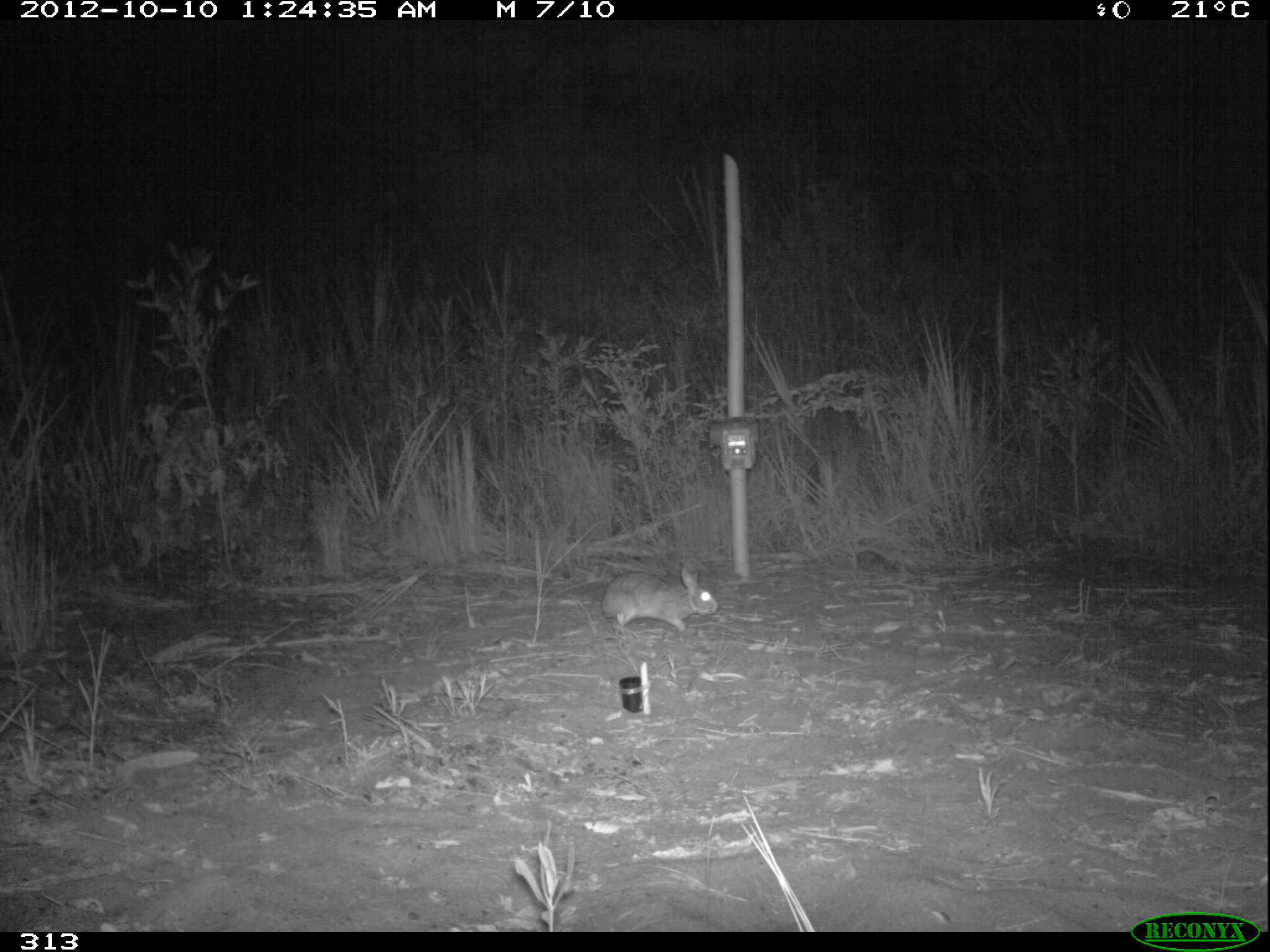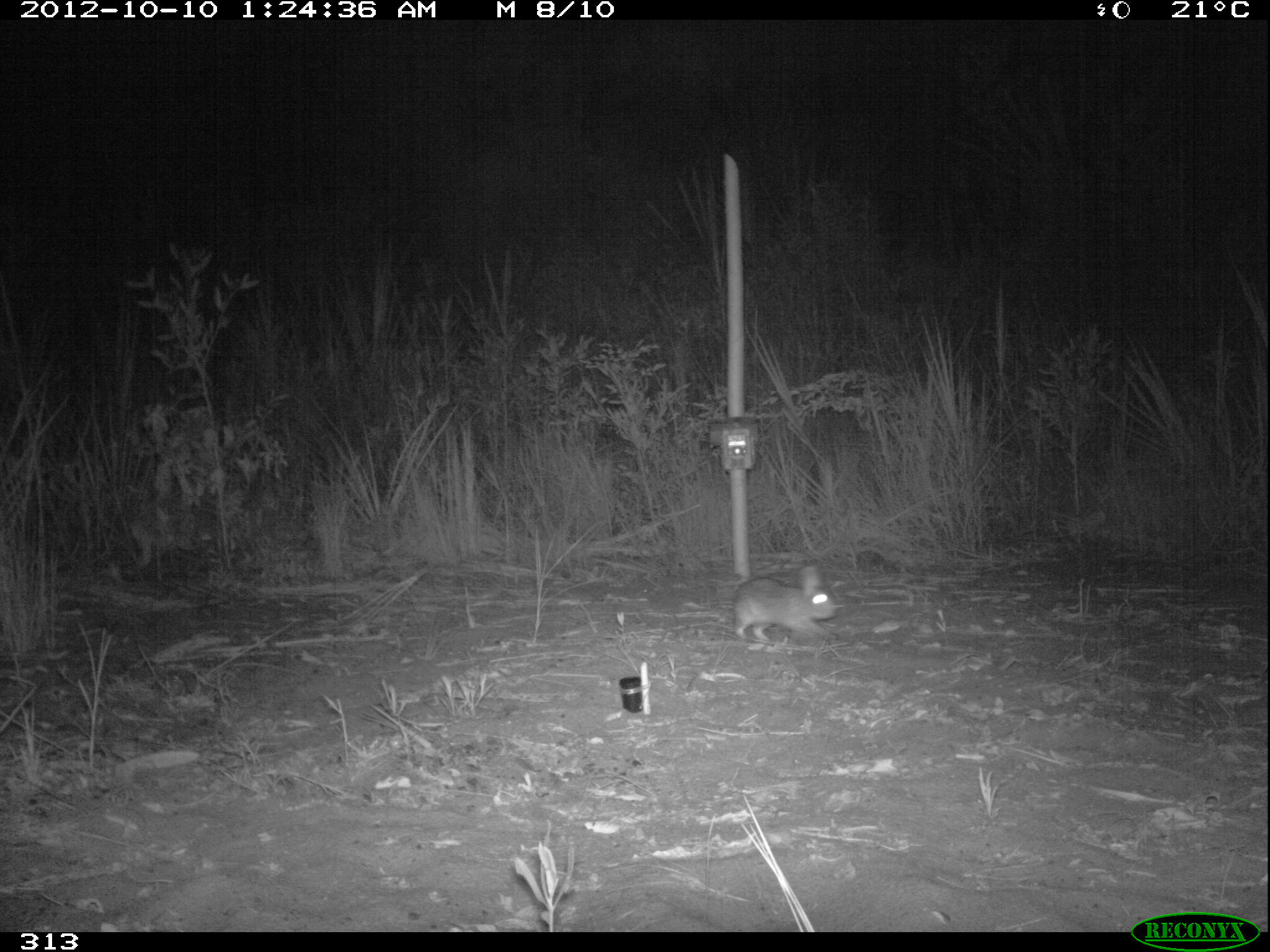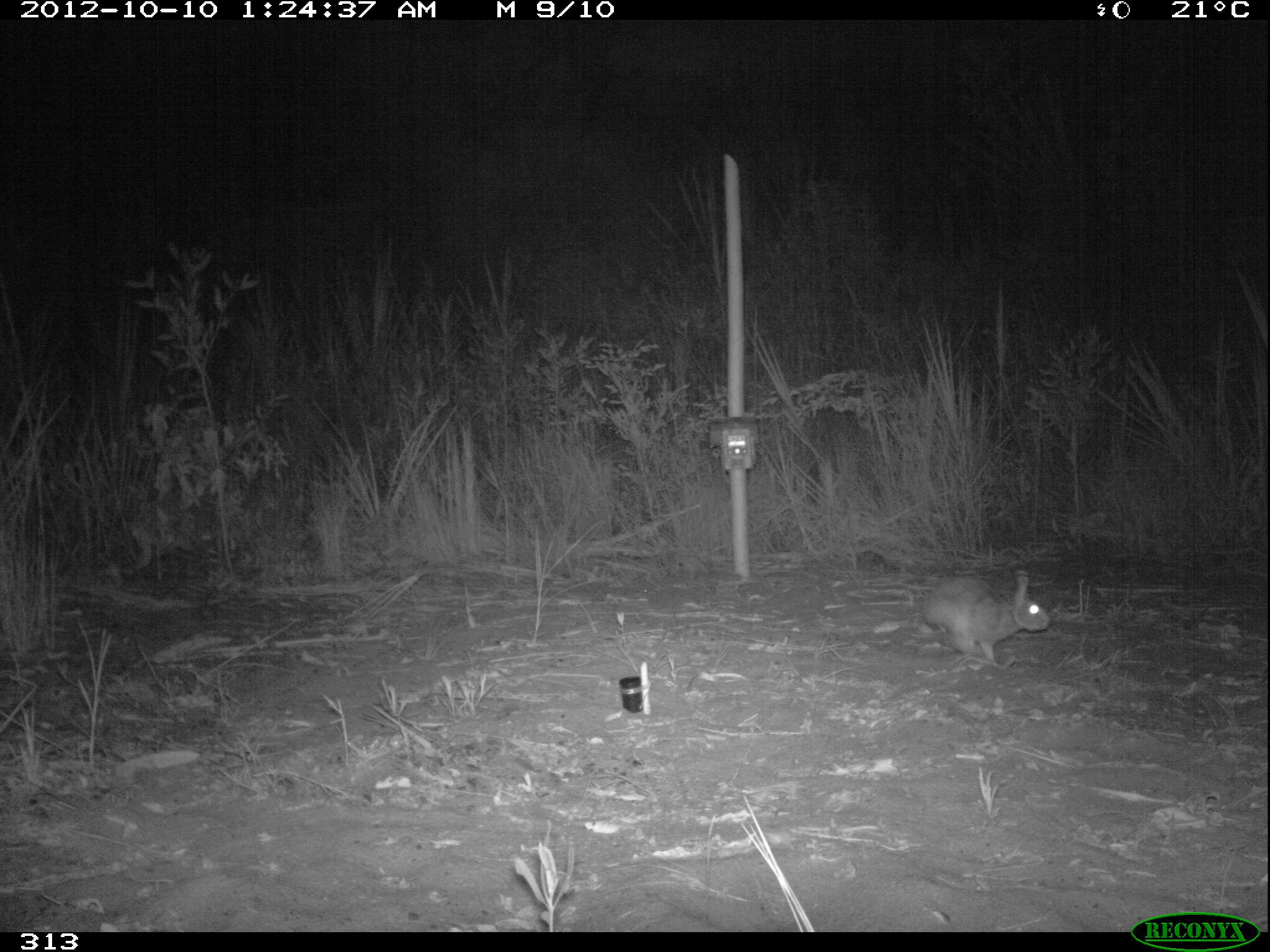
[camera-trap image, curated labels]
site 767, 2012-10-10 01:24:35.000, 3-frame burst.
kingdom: Animalia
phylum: Chordata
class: Mammalia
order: Lagomorpha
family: Leporidae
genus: Sylvilagus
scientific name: Sylvilagus brasiliensis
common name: tapeti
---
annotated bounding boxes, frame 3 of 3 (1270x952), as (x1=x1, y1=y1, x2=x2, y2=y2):
sylvilagus brasiliensis: (x1=921, y1=568, x2=1051, y2=669)